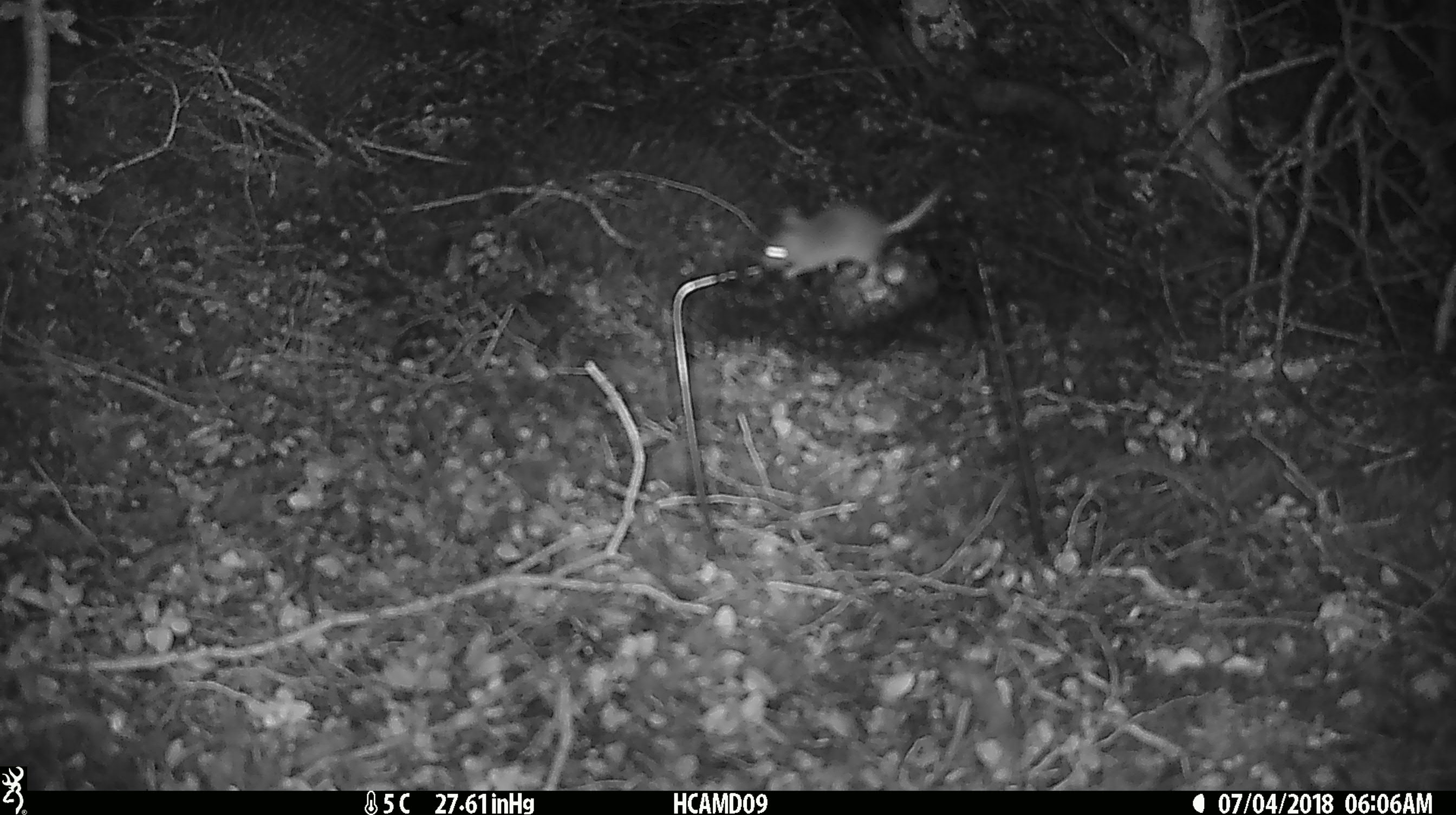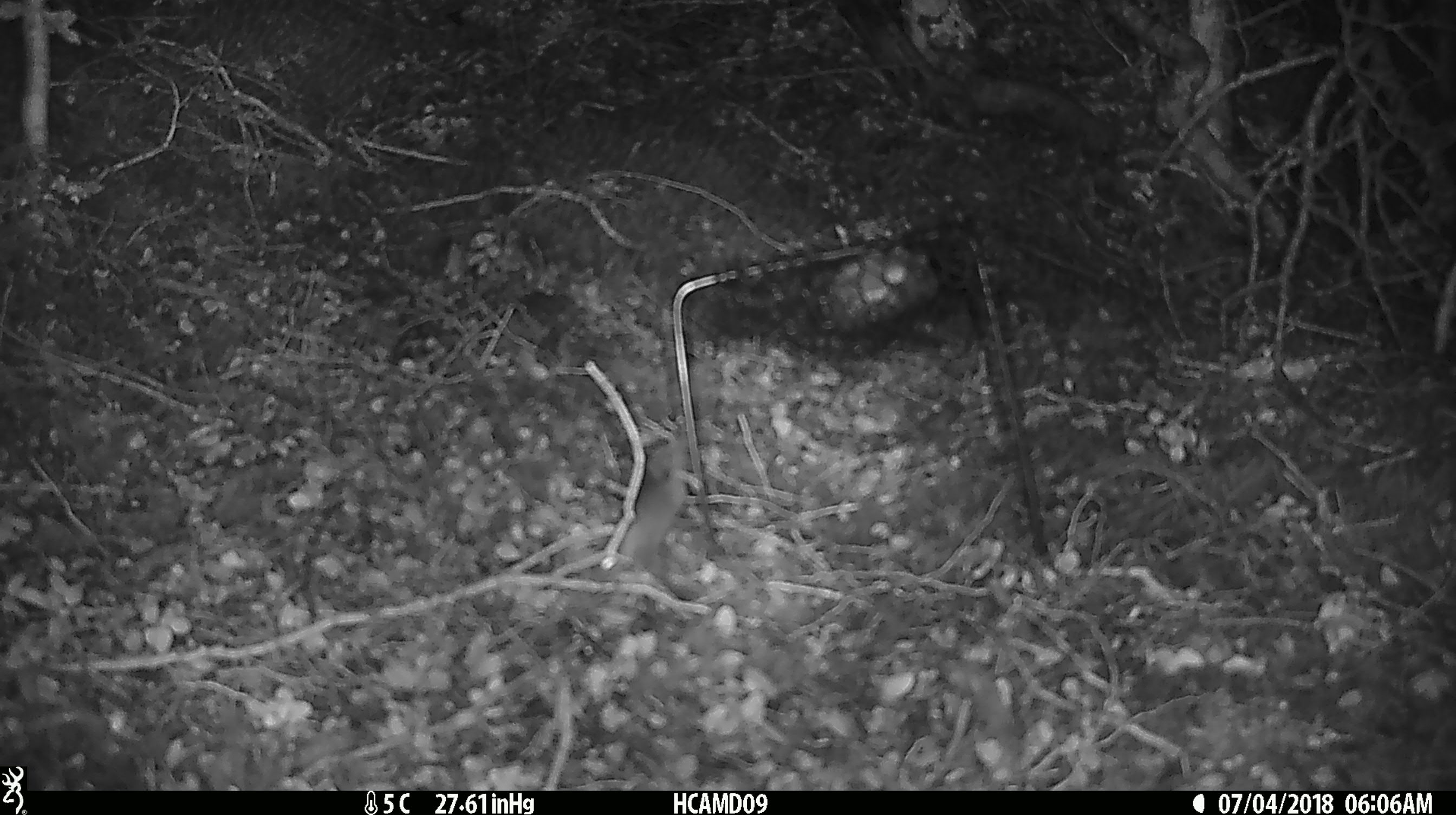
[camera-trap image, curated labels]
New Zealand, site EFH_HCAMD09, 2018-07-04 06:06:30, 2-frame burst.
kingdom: Animalia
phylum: Chordata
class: Mammalia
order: Rodentia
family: Muridae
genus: Mus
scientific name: Mus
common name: mouse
Mouse (Mus).